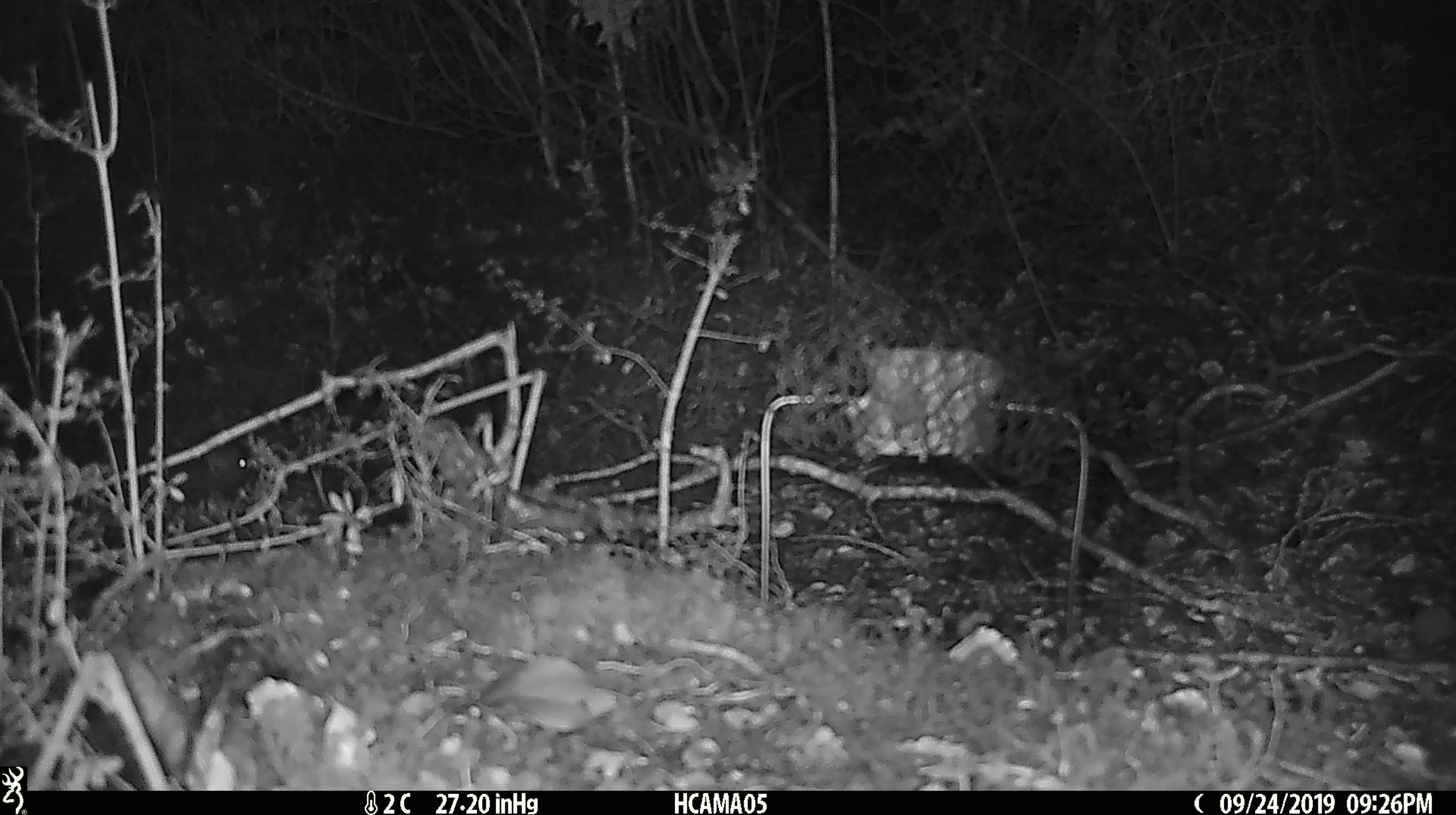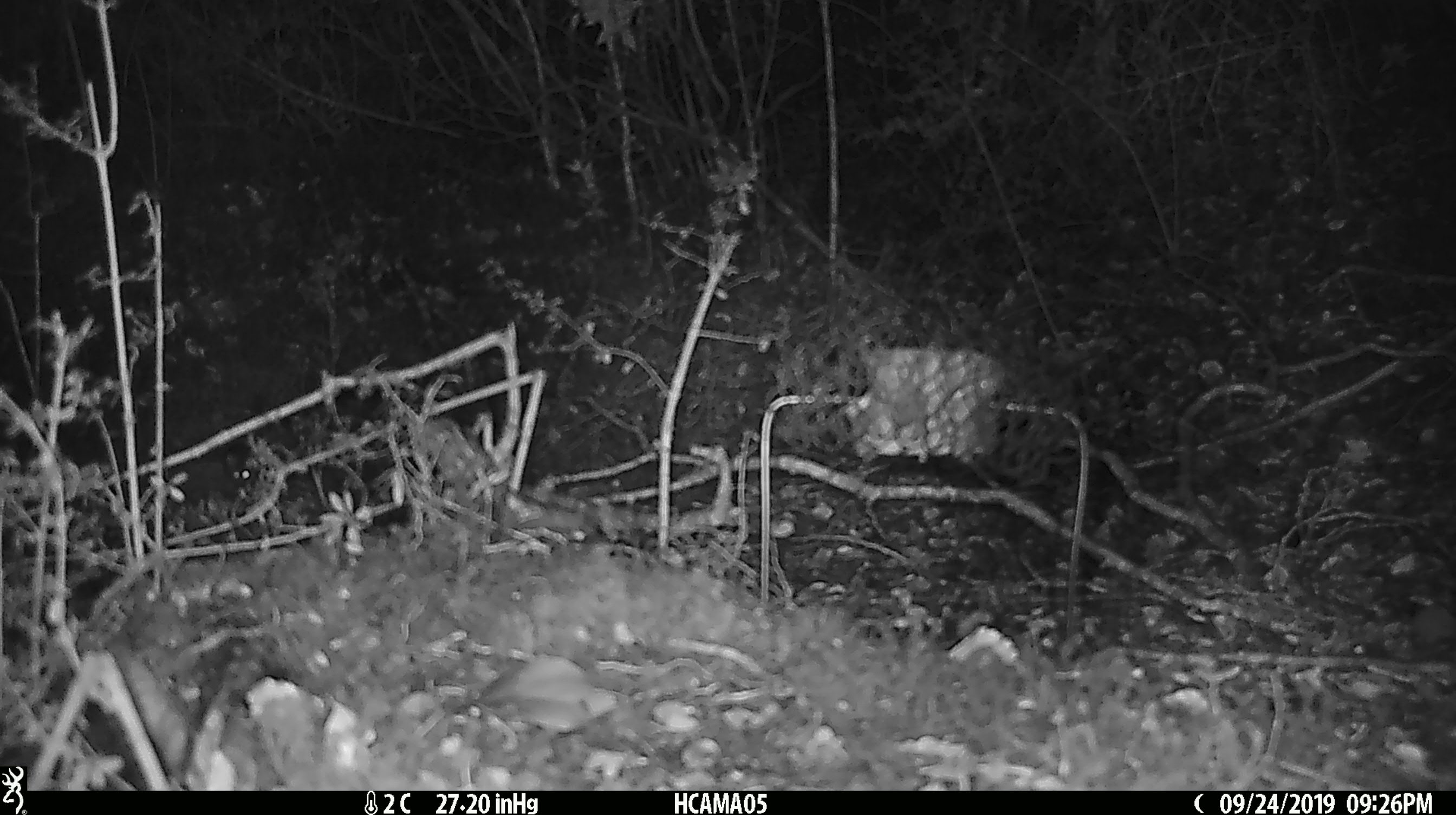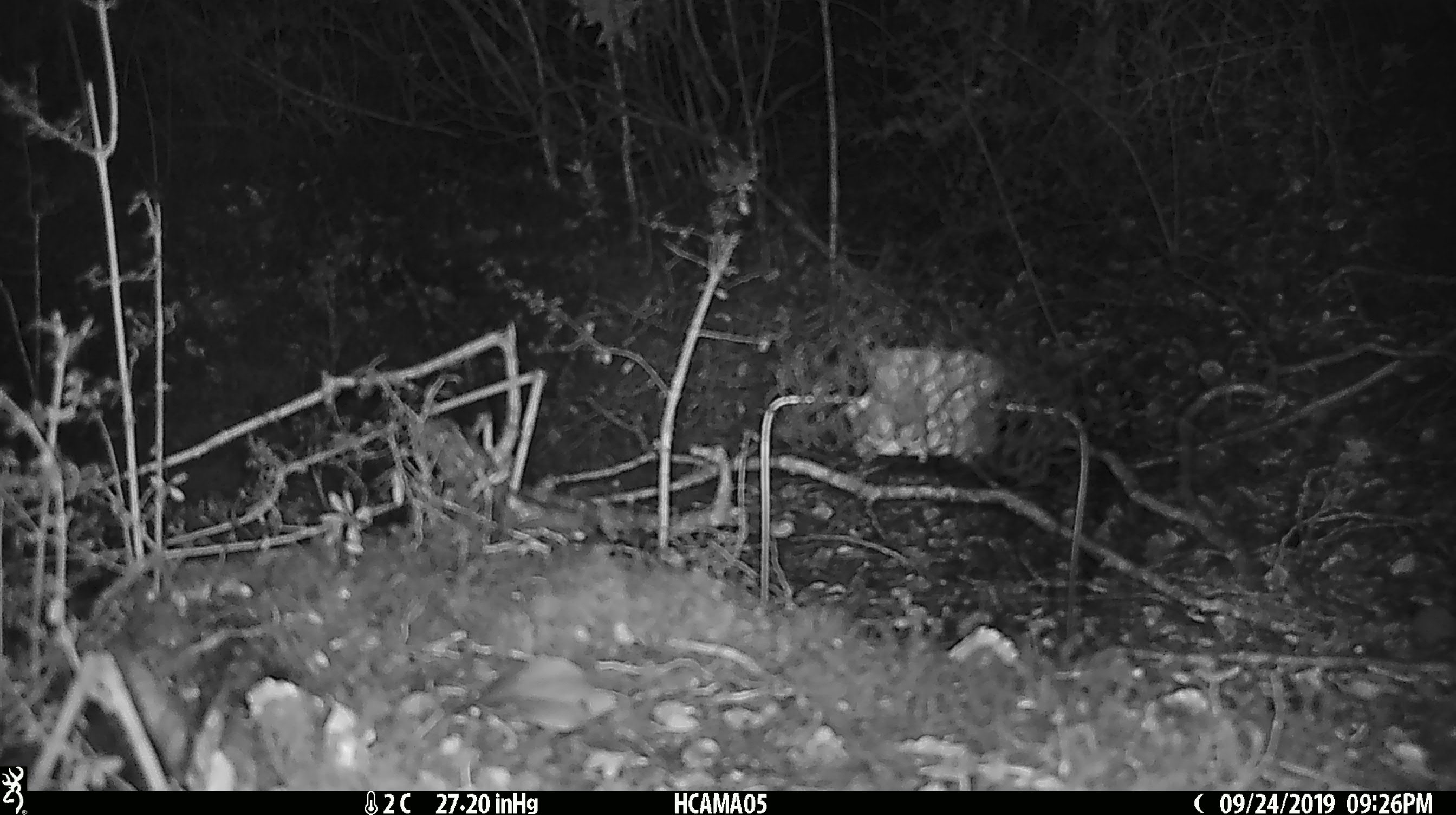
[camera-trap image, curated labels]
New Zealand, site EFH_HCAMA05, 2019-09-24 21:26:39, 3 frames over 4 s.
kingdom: Animalia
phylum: Chordata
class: Mammalia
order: Rodentia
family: Muridae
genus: Mus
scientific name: Mus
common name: mouse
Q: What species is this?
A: Mouse (Mus).